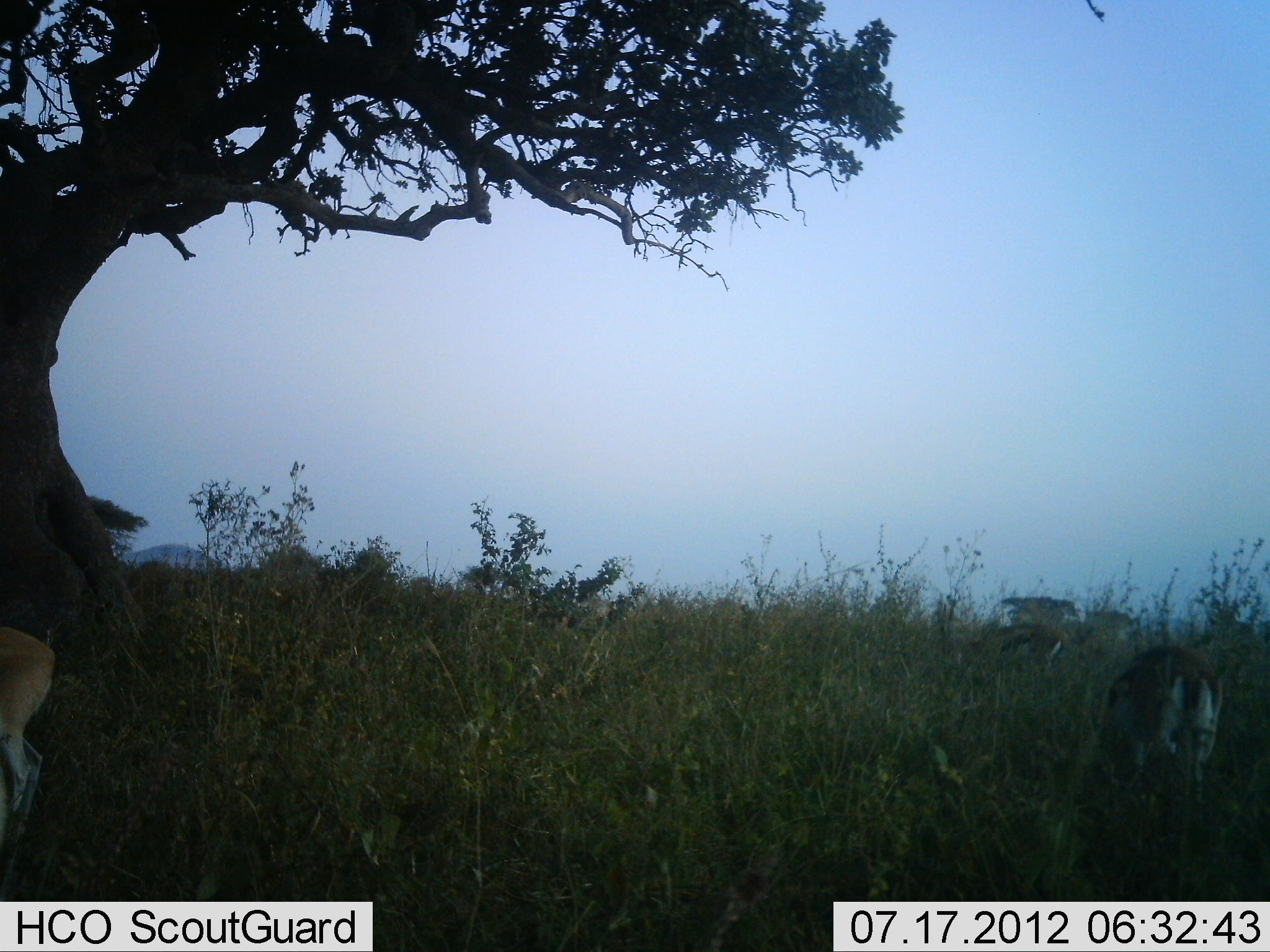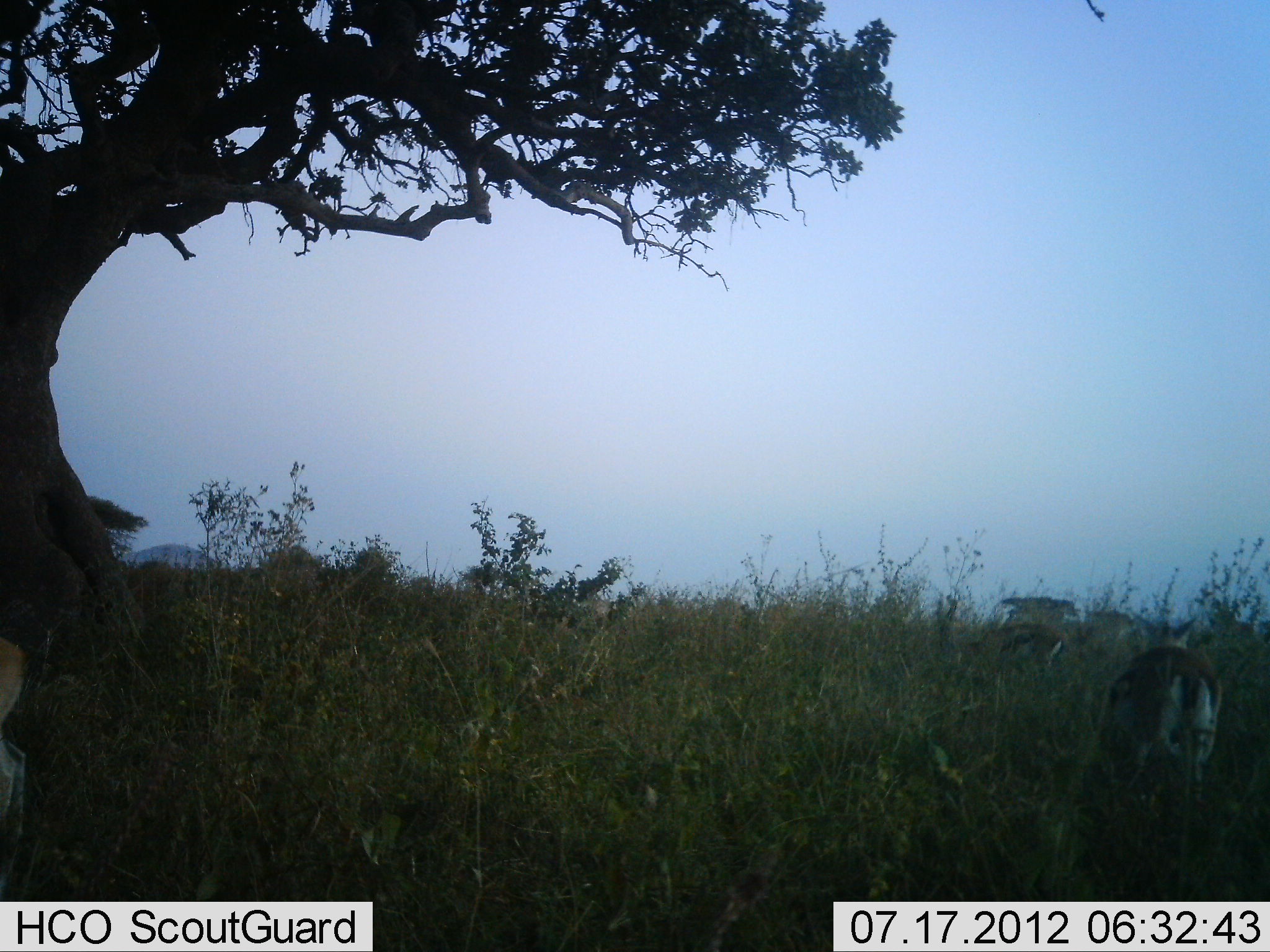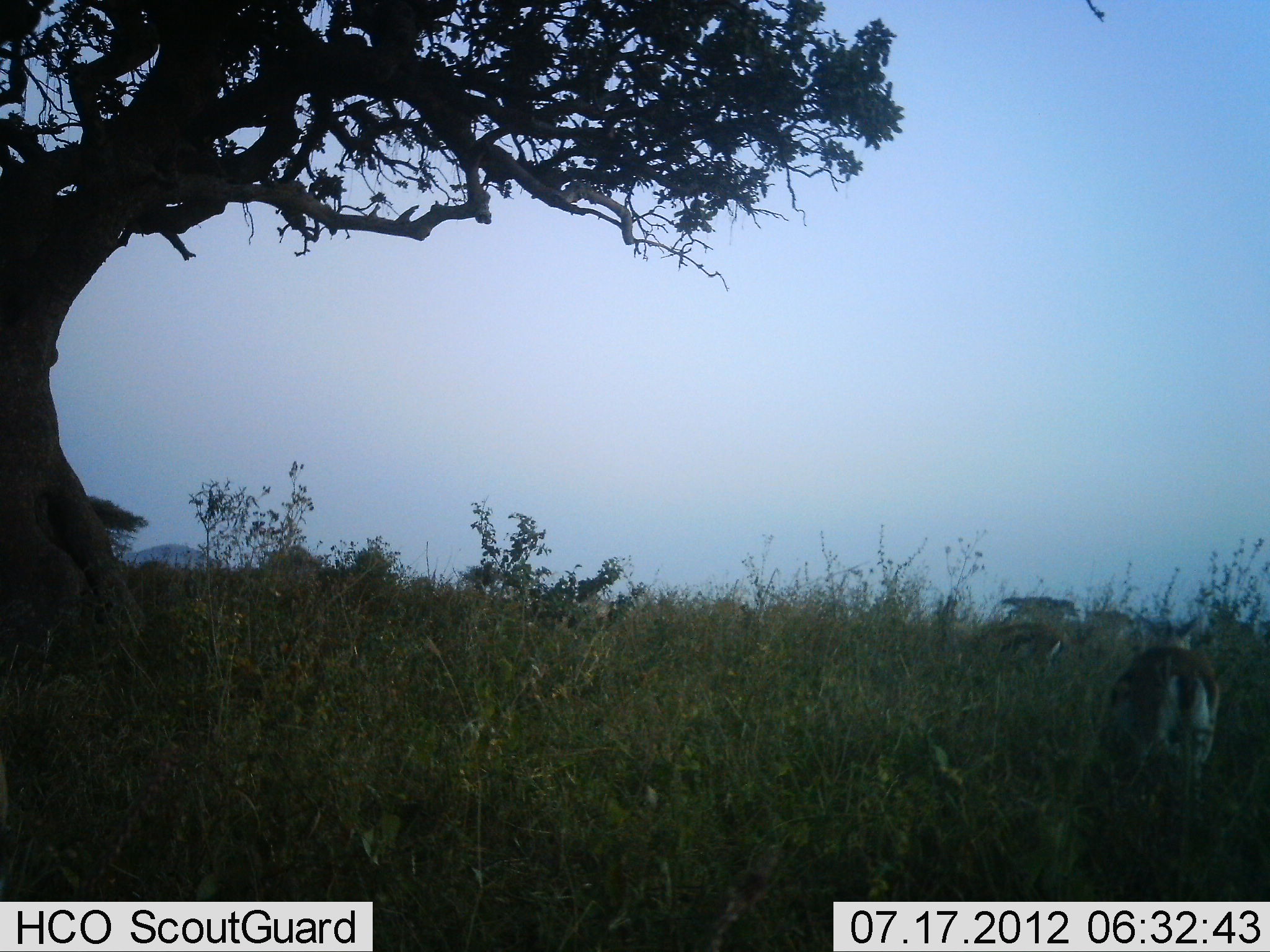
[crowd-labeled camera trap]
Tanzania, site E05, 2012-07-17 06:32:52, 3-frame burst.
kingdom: Animalia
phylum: Chordata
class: Mammalia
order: Artiodactyla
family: Bovidae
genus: Eudorcas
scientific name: Eudorcas thomsonii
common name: thomson's gazelle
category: gazellethomsons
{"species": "gazellethomsons (thomson's gazelle) (Eudorcas thomsonii)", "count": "4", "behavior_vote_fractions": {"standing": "50%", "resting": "0%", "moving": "50%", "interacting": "0%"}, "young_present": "0%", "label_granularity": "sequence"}